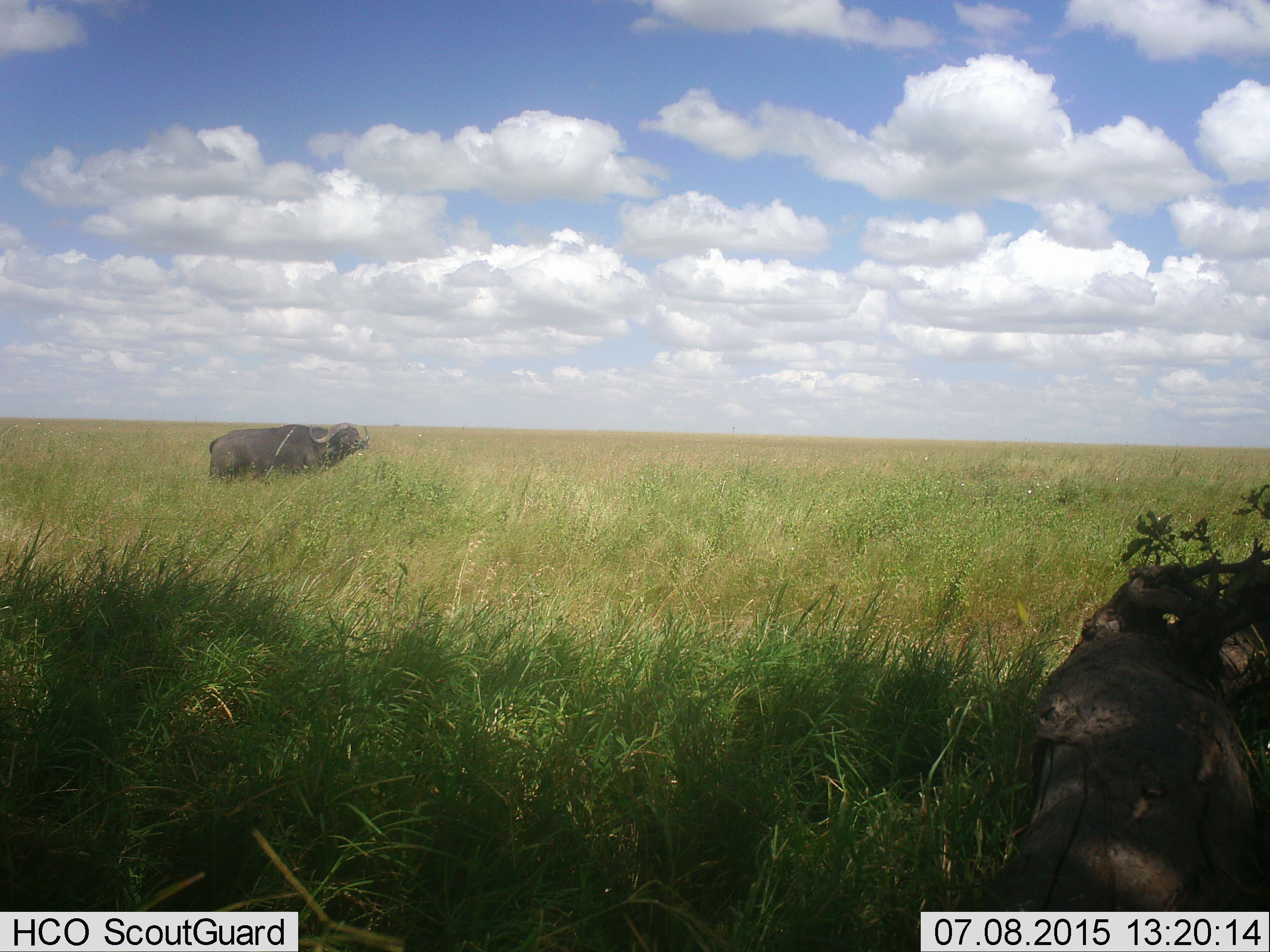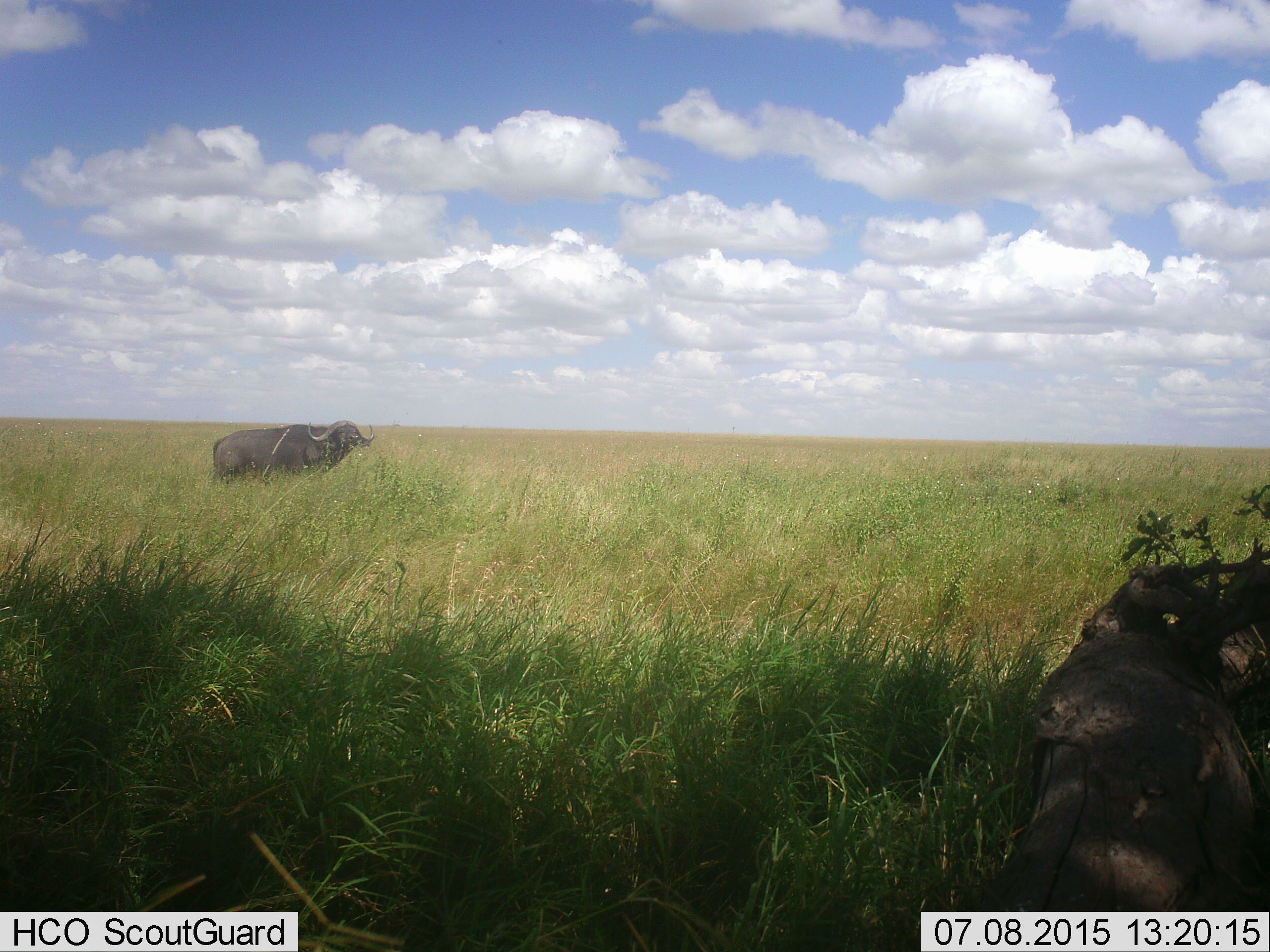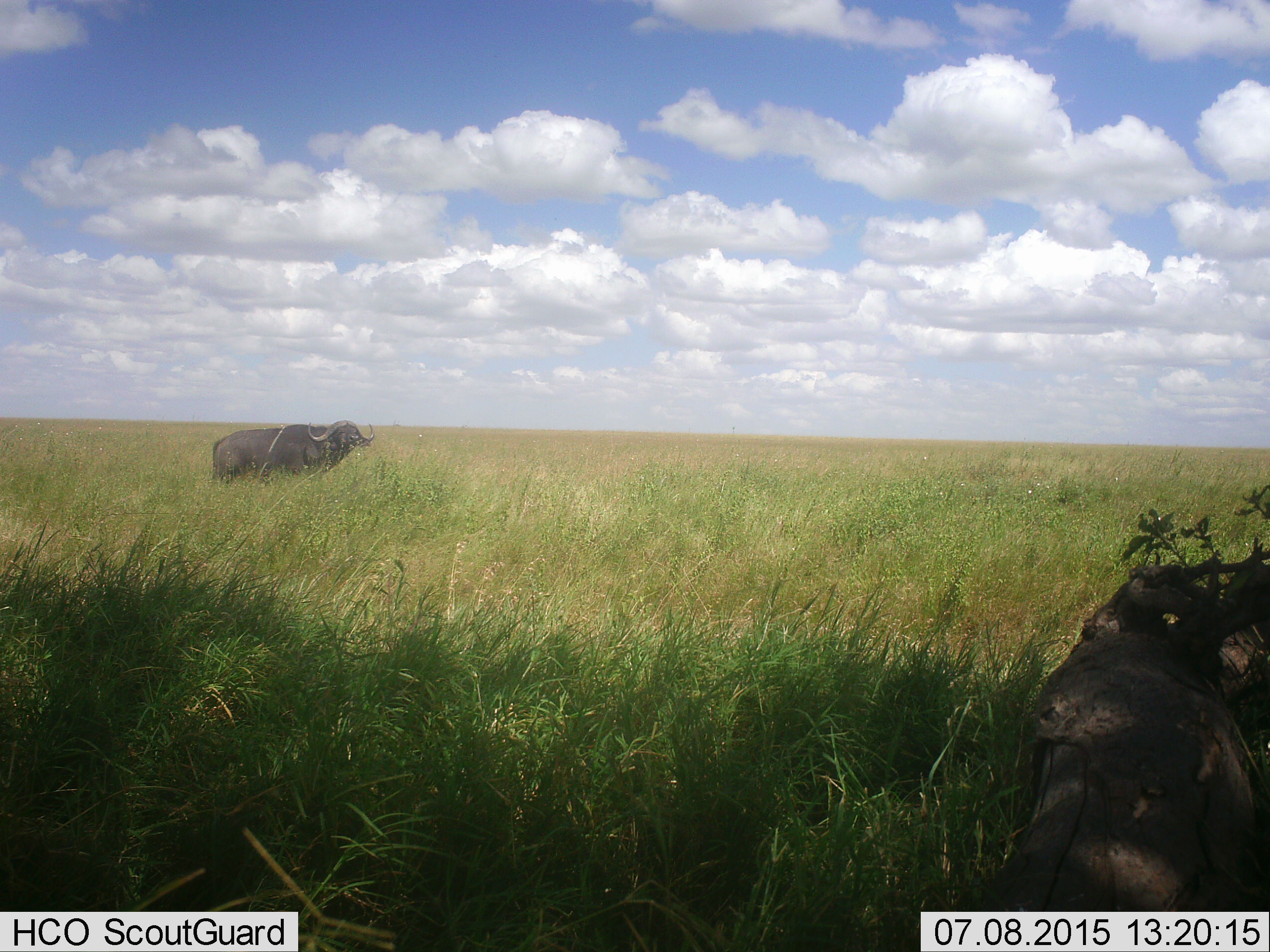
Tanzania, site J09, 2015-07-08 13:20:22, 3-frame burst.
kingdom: Animalia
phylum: Chordata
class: Mammalia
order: Artiodactyla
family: Bovidae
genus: Syncerus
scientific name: Syncerus caffer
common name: cape buffalo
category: buffalo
Buffalo (cape buffalo) (Syncerus caffer), count 1. Behavior (volunteer vote fractions): standing 80%, resting 0%, moving 20%, interacting 0%. Young present (vote fraction): 0%. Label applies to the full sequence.